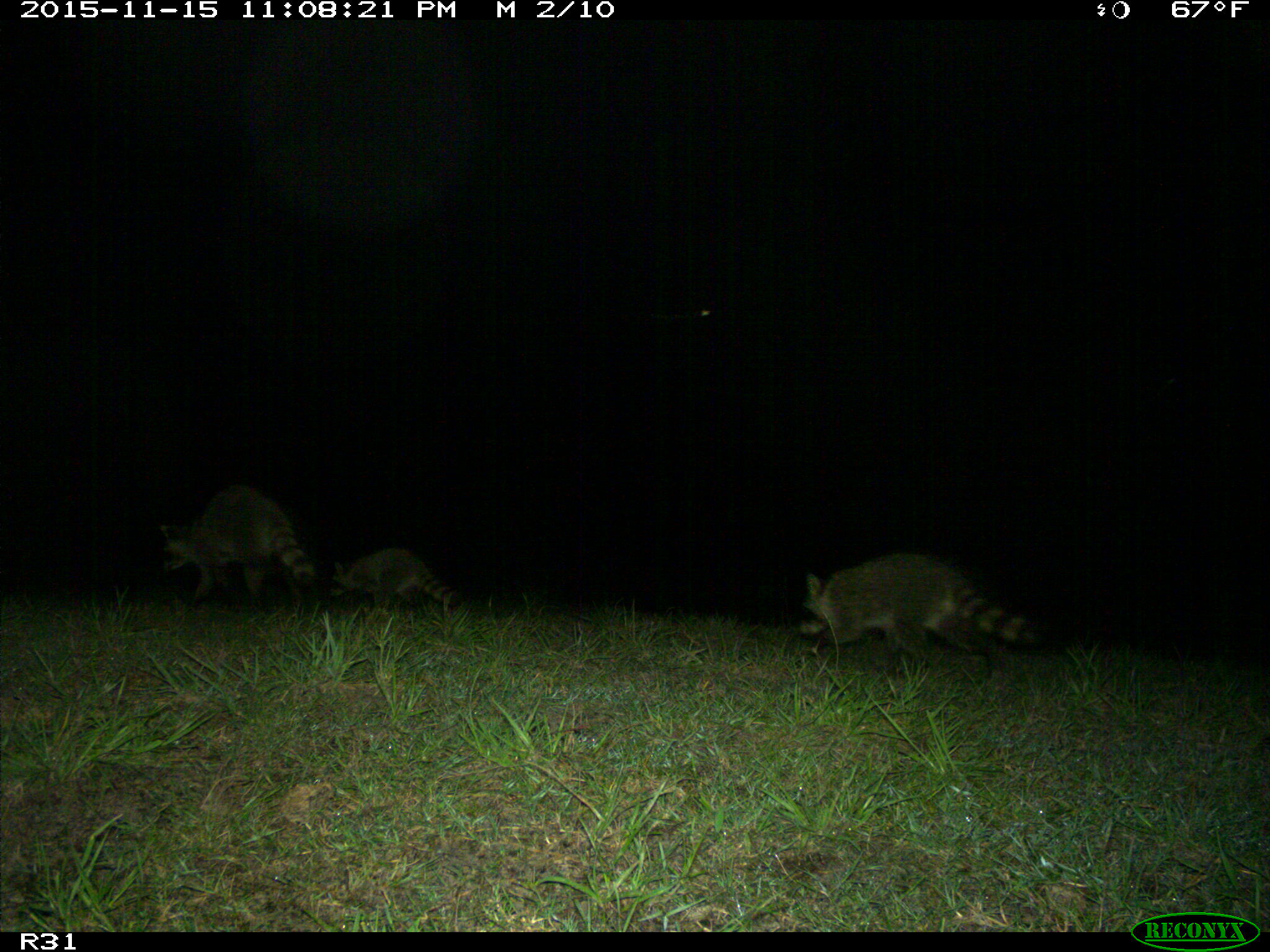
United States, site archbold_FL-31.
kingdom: Animalia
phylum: Chordata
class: Mammalia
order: Carnivora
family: Procyonidae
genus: Procyon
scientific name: Procyon lotor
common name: common raccoon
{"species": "Procyon lotor (common raccoon)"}